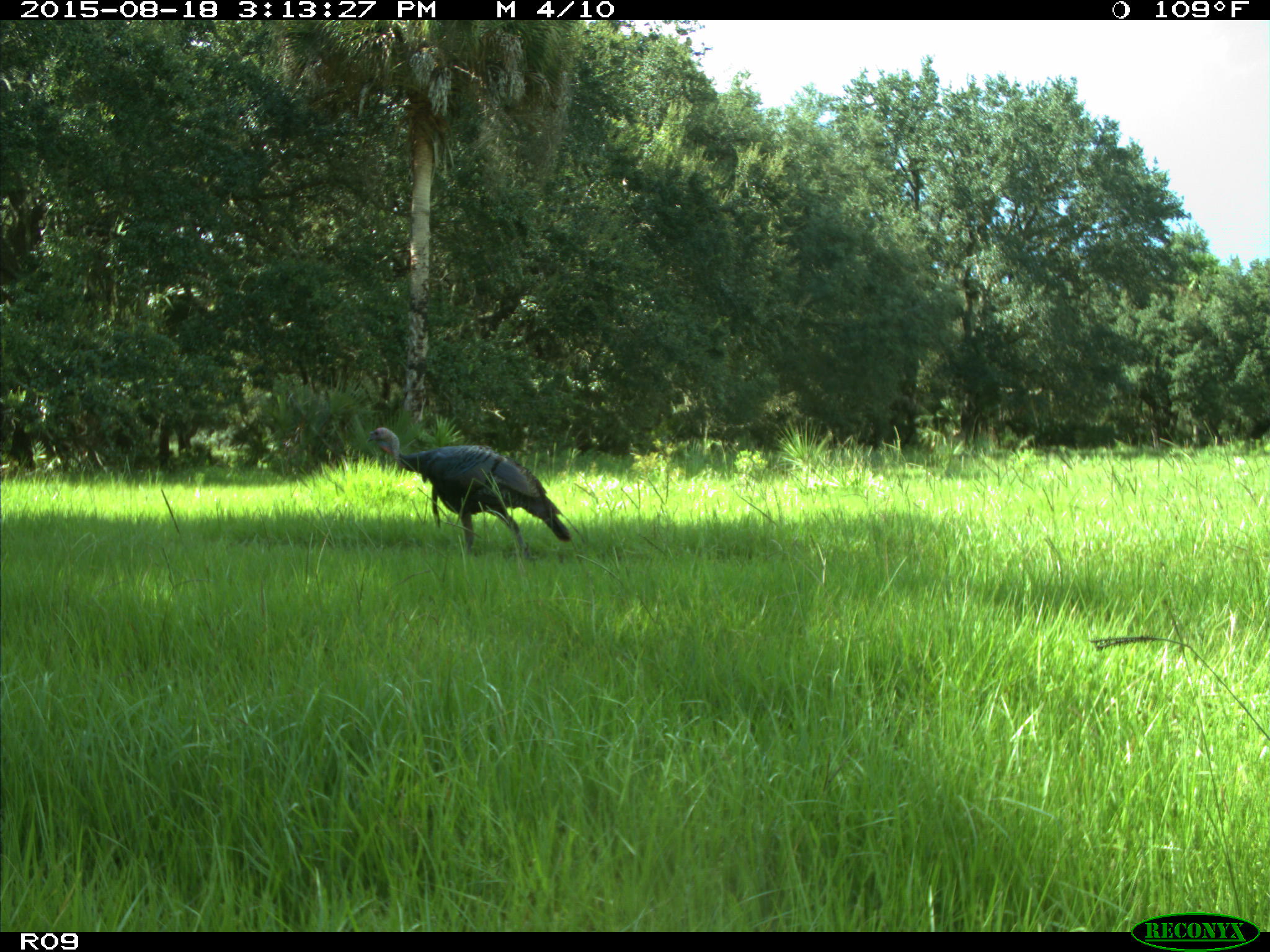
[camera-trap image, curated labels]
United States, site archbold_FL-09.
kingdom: Animalia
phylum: Chordata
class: Aves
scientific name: Aves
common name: birds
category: unidentified bird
Unidentified bird (birds) (Aves).